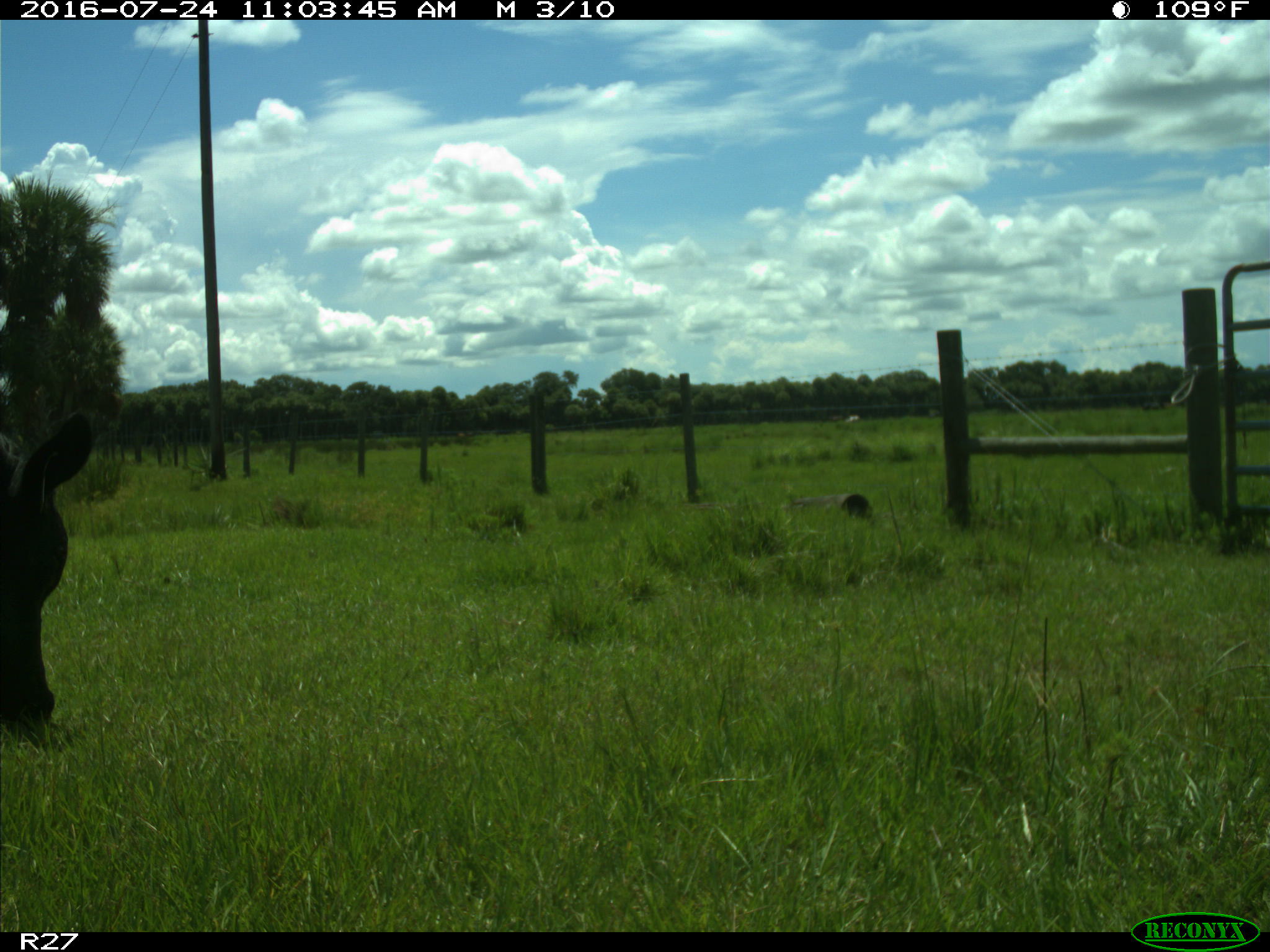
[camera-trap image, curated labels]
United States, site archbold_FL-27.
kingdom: Animalia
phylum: Chordata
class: Mammalia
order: Artiodactyla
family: Bovidae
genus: Bos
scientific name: Bos taurus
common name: domestic cow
Bos taurus (domestic cow).